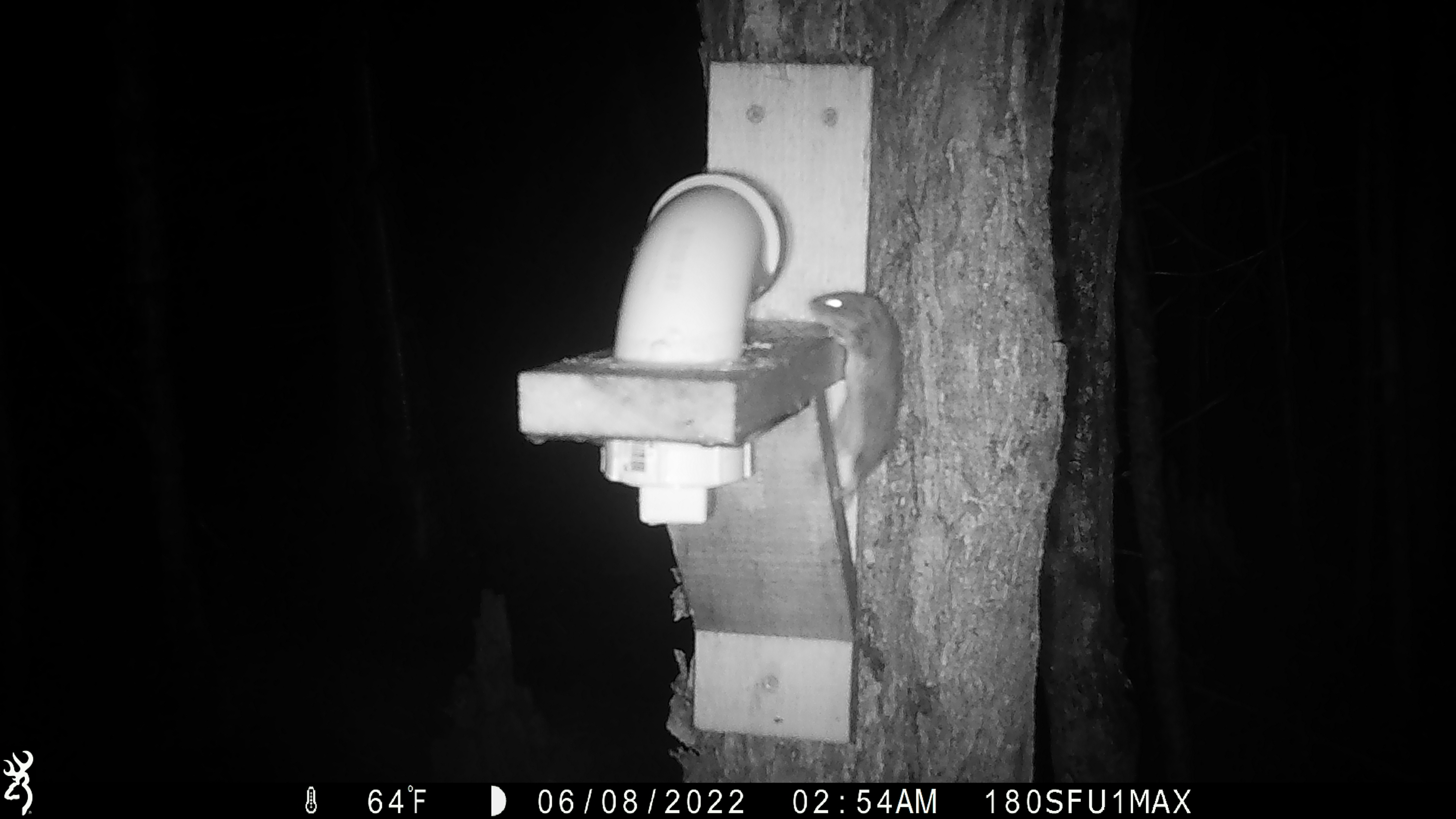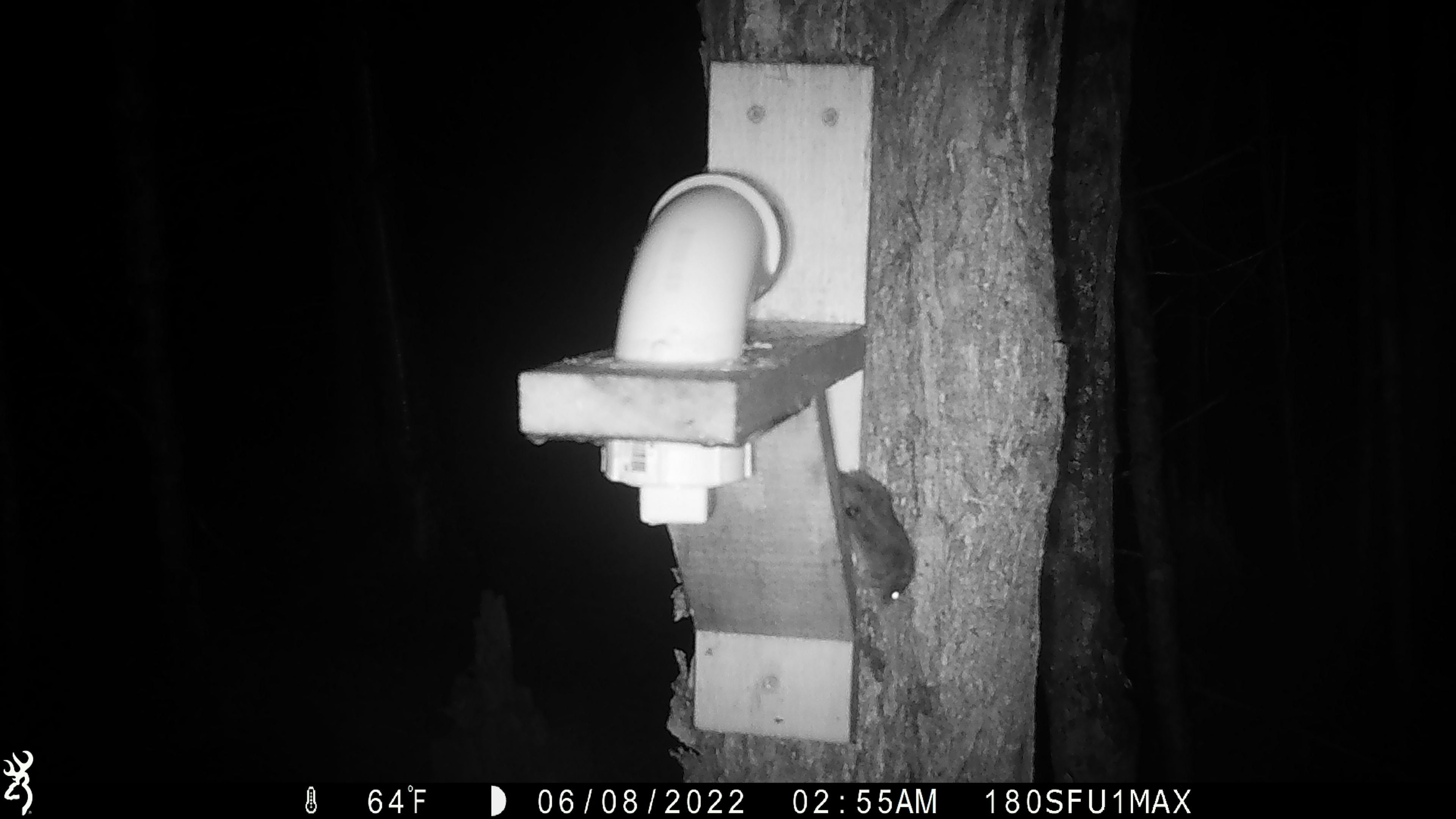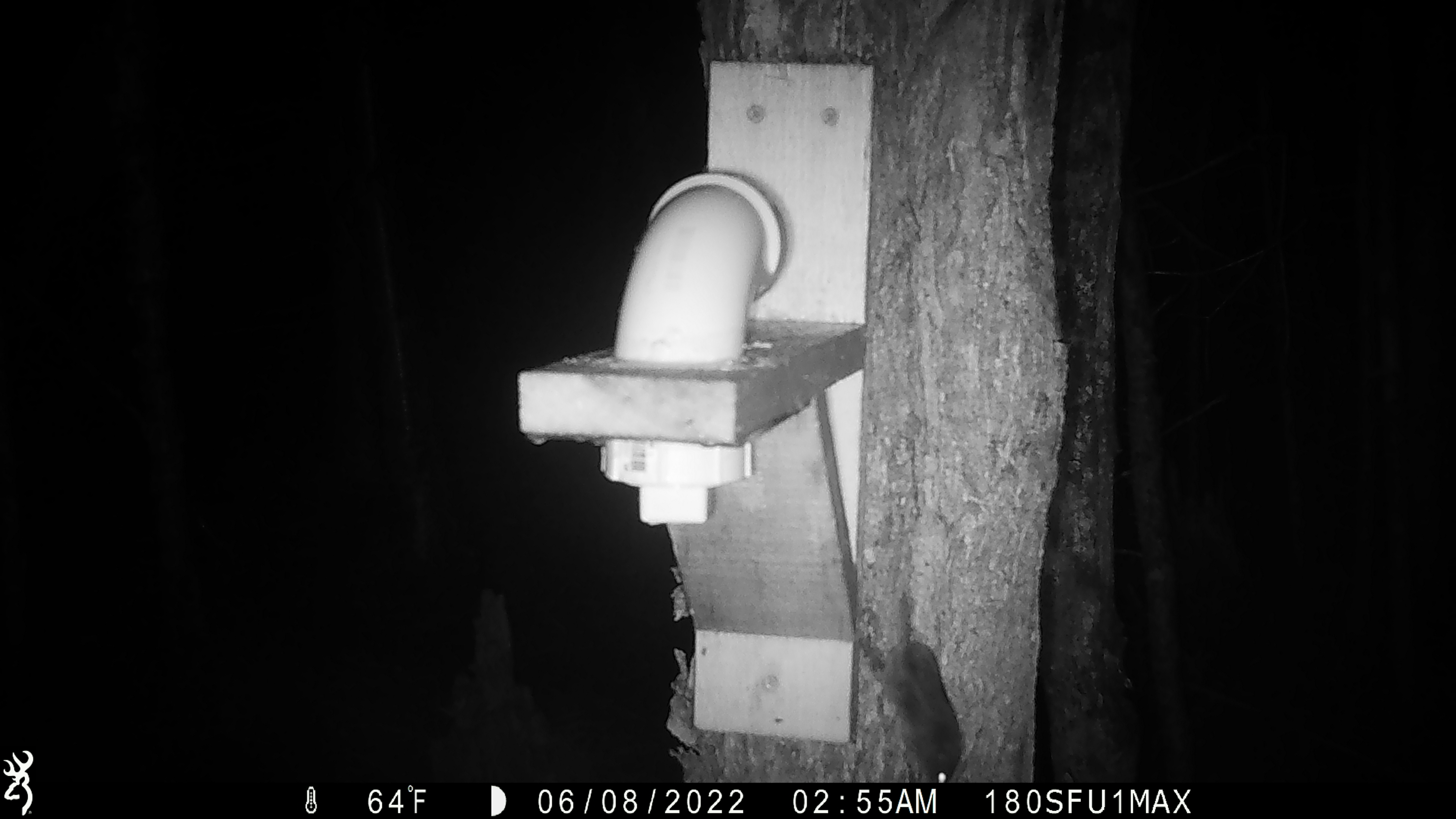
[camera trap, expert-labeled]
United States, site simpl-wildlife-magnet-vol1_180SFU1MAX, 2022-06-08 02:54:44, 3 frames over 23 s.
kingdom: Animalia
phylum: Chordata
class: Mammalia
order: Rodentia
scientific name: Rodentia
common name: mouse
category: mouse sp.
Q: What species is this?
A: Mouse sp. (mouse) (Rodentia).